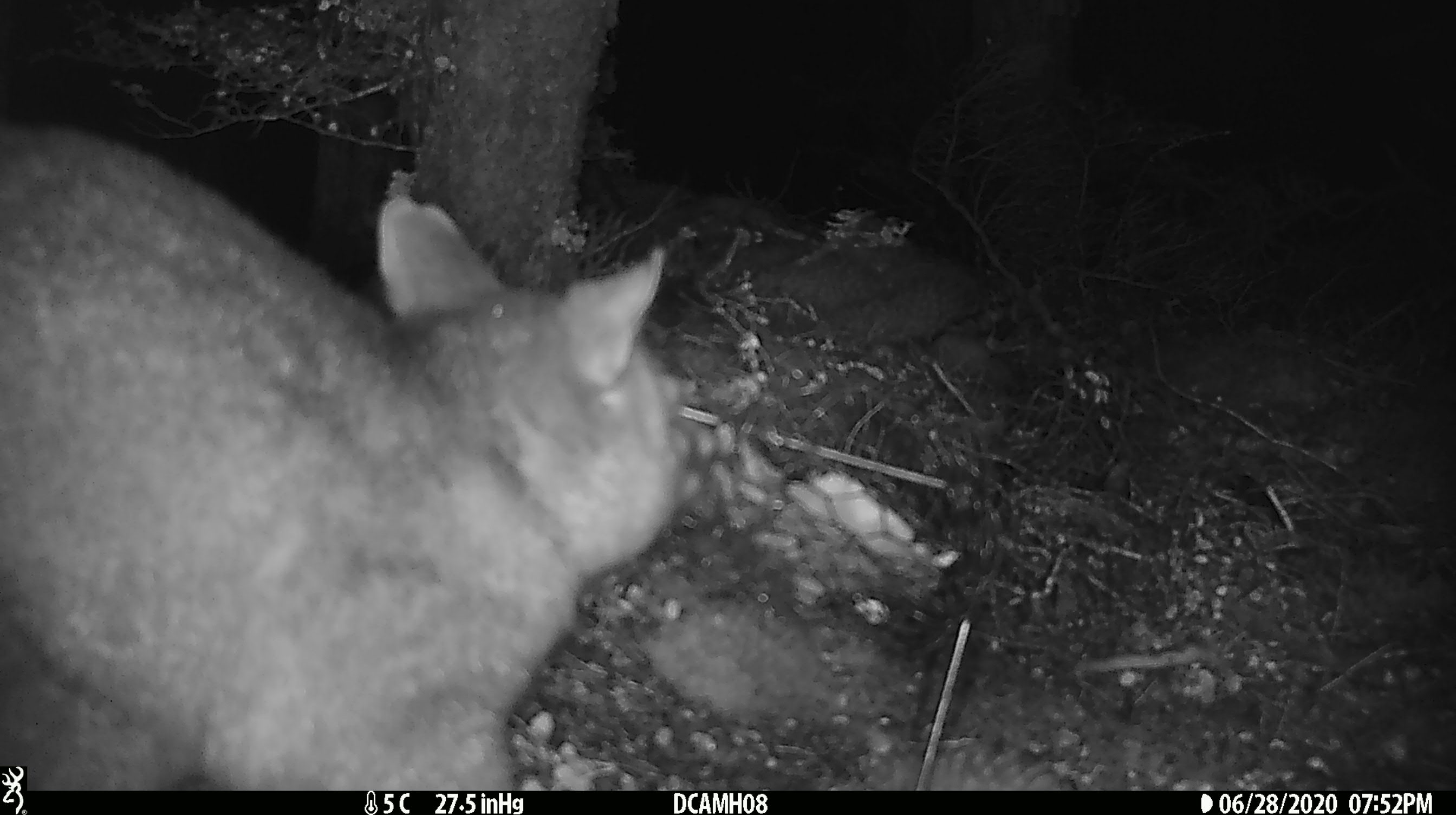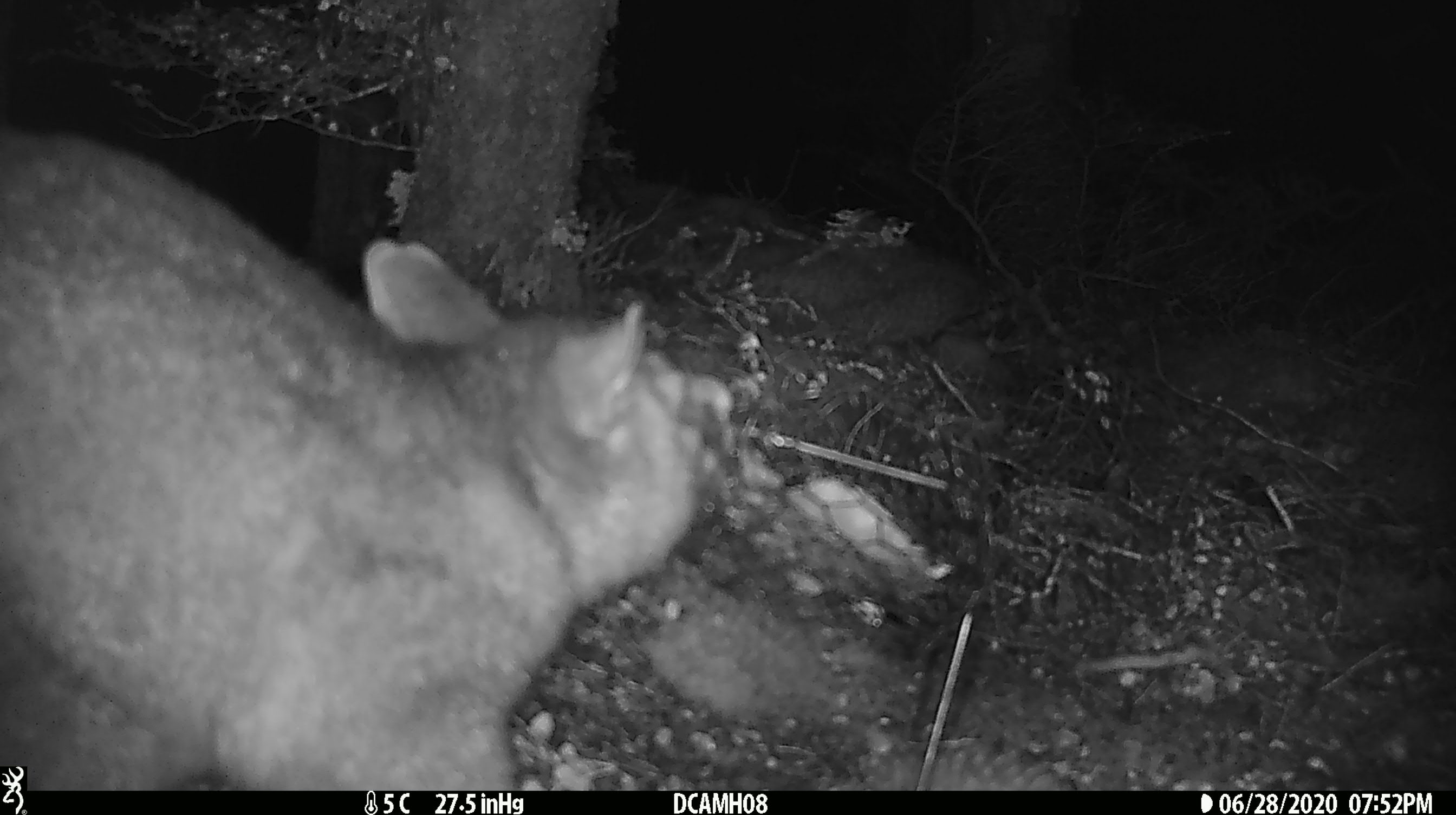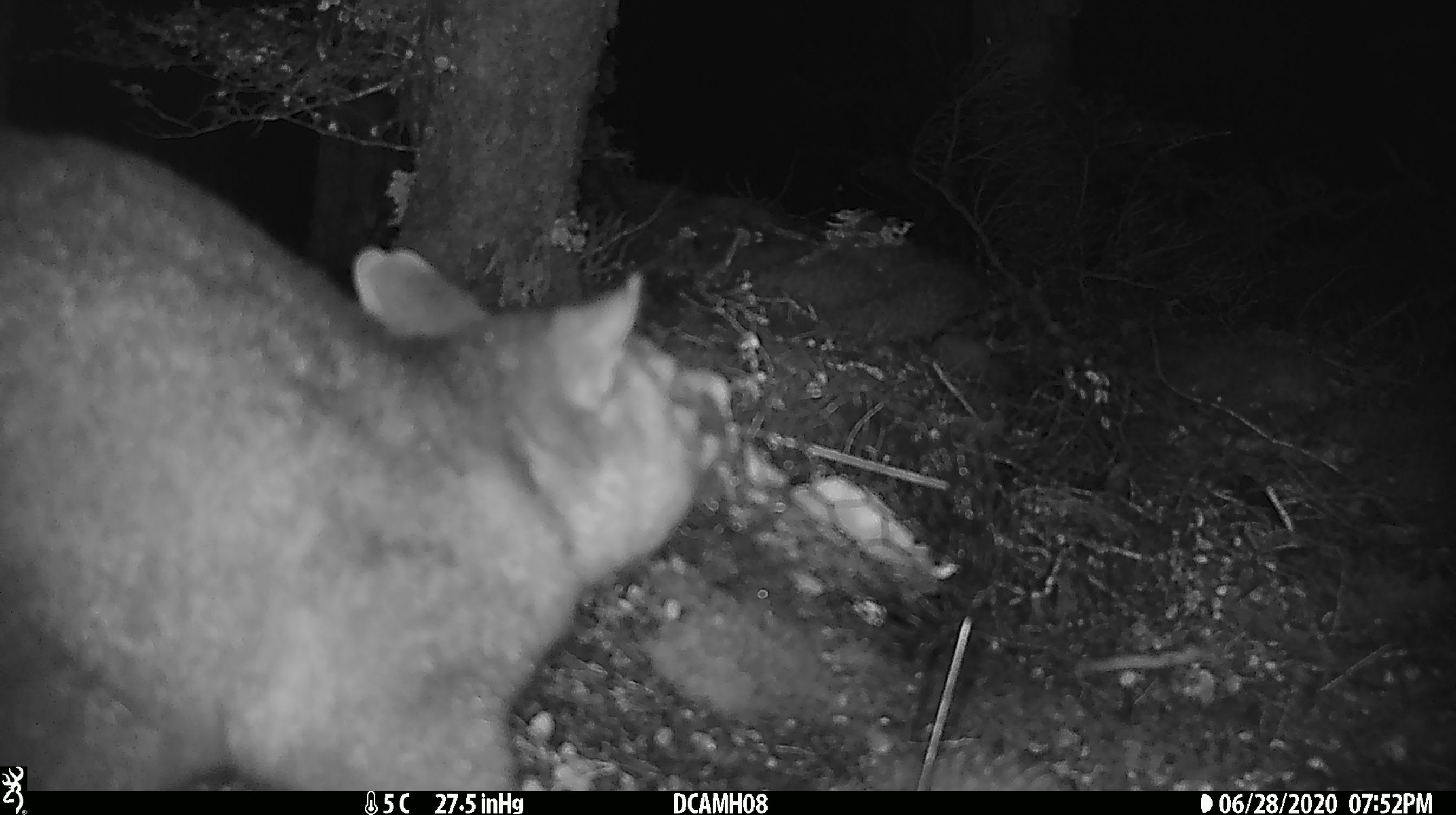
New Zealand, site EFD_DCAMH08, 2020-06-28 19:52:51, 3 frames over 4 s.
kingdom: Animalia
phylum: Chordata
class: Mammalia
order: Diprotodontia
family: Phalangeridae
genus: Trichosurus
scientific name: Trichosurus vulpecula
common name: common brushtail possum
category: possum